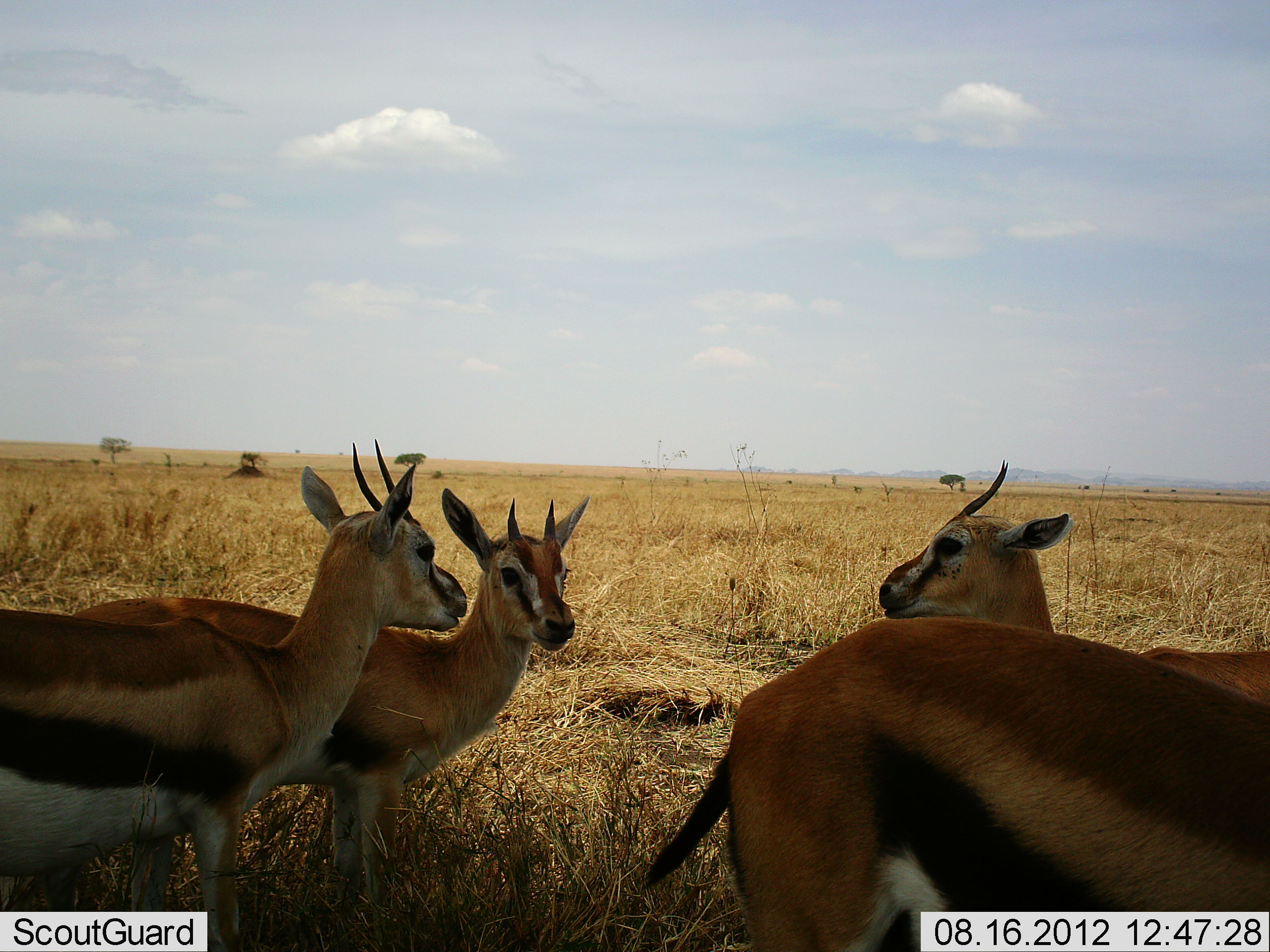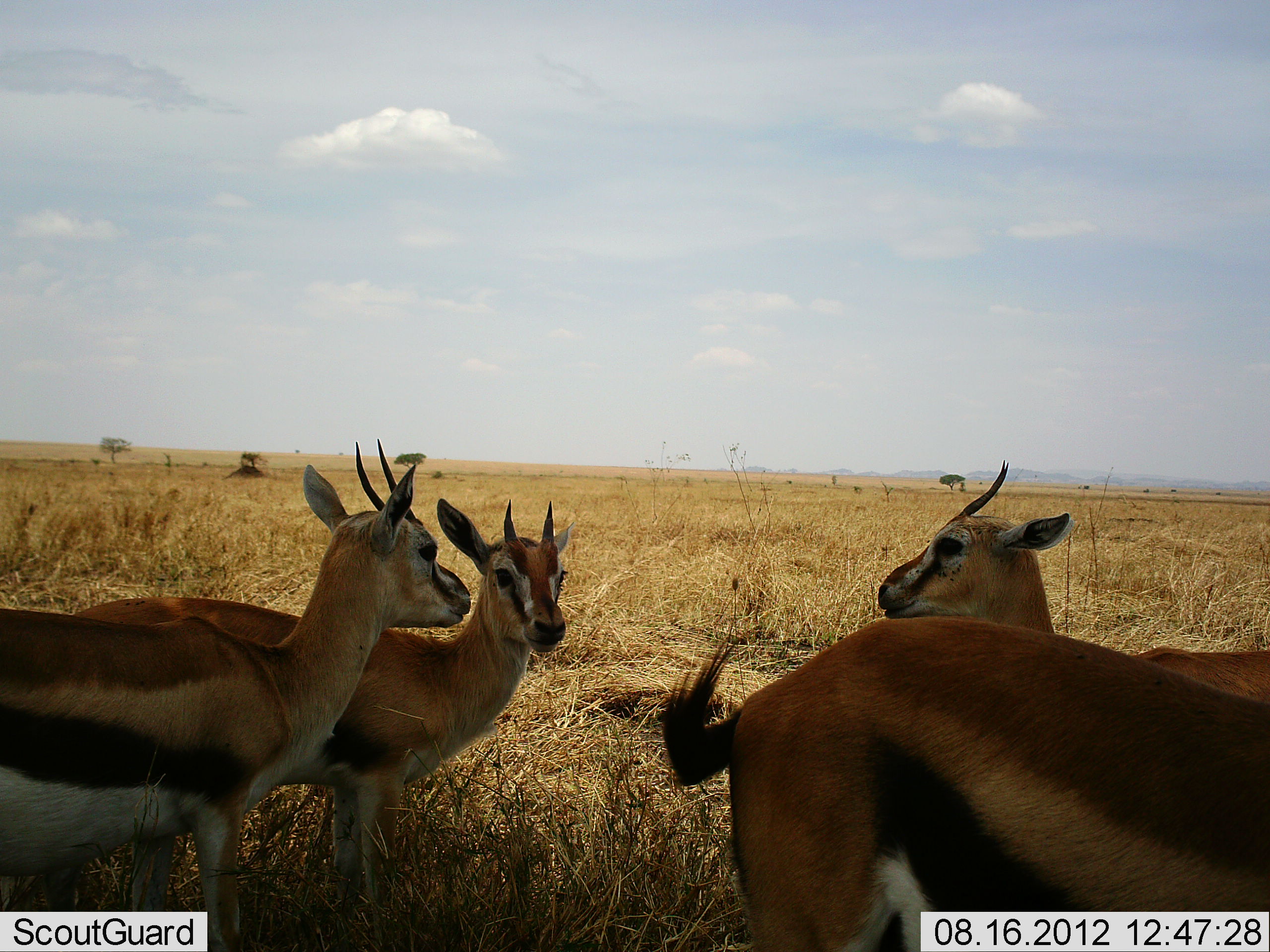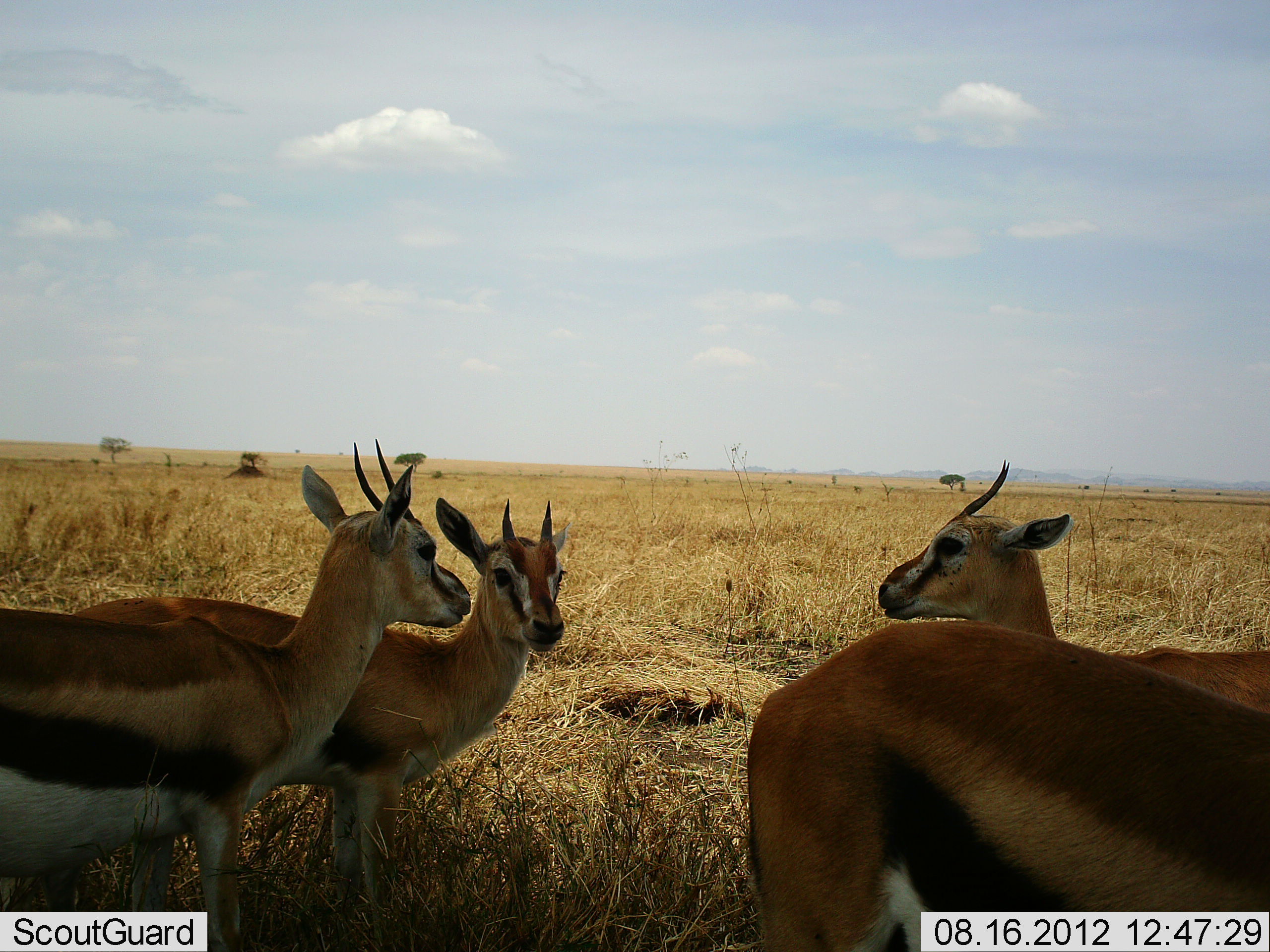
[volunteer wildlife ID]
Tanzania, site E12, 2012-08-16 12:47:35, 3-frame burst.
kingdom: Animalia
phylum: Chordata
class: Mammalia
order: Artiodactyla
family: Bovidae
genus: Eudorcas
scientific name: Eudorcas thomsonii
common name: thomson's gazelle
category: gazellethomsons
Gazellethomsons (thomson's gazelle) (Eudorcas thomsonii), count 4. Behavior (volunteer vote fractions): standing 100%, resting 10%, moving 0%, interacting 0%. Young present (vote fraction): 0%. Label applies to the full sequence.